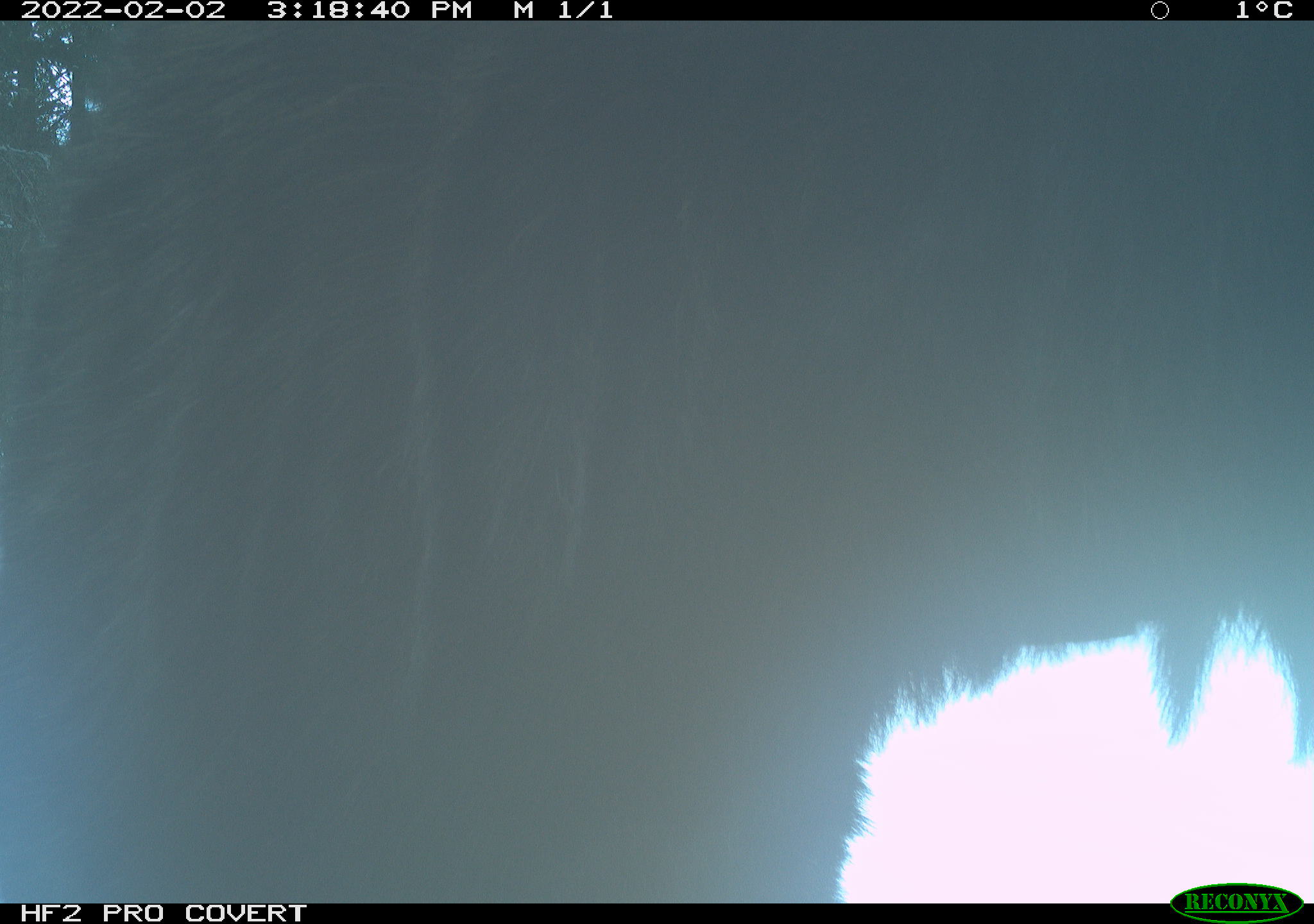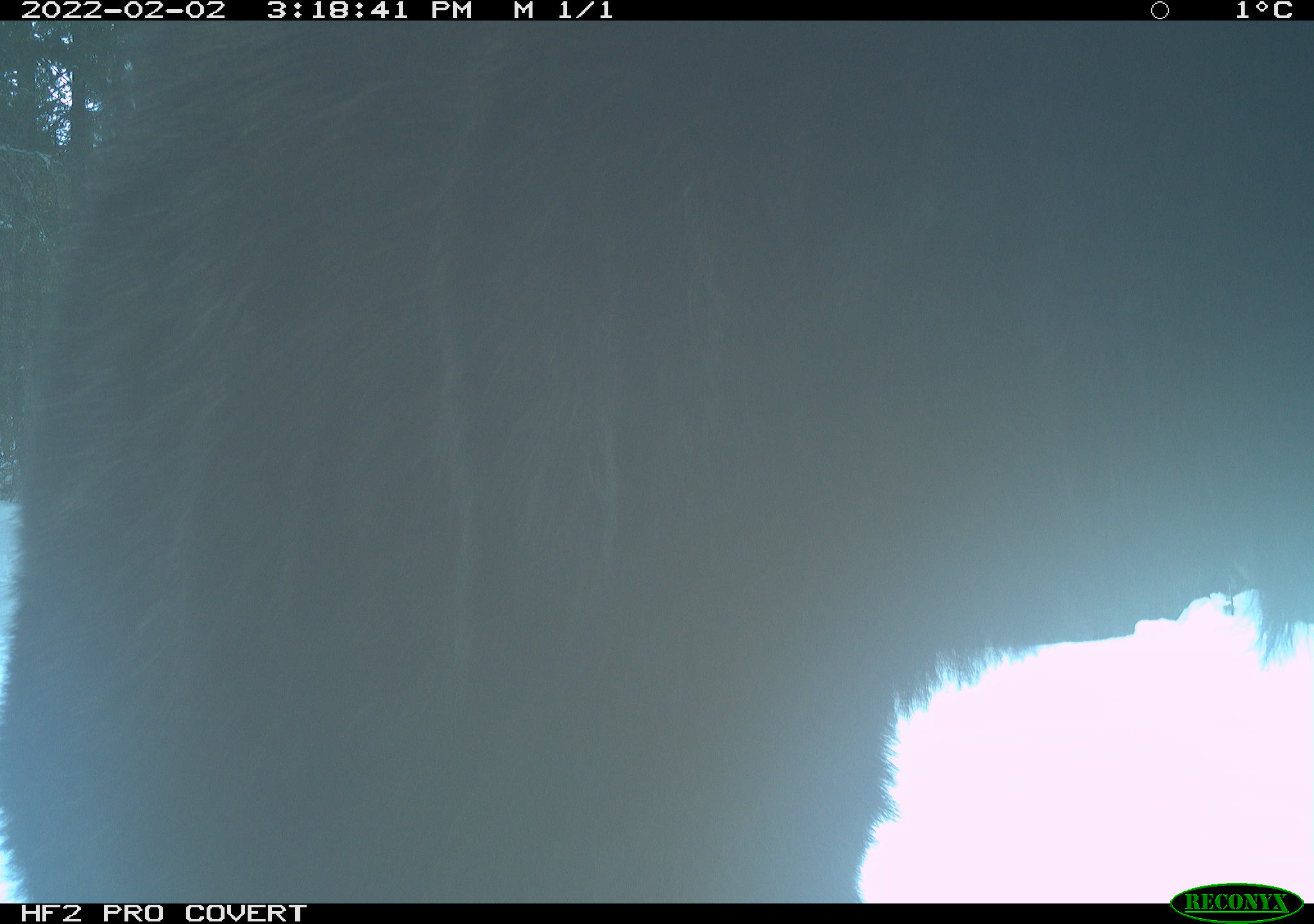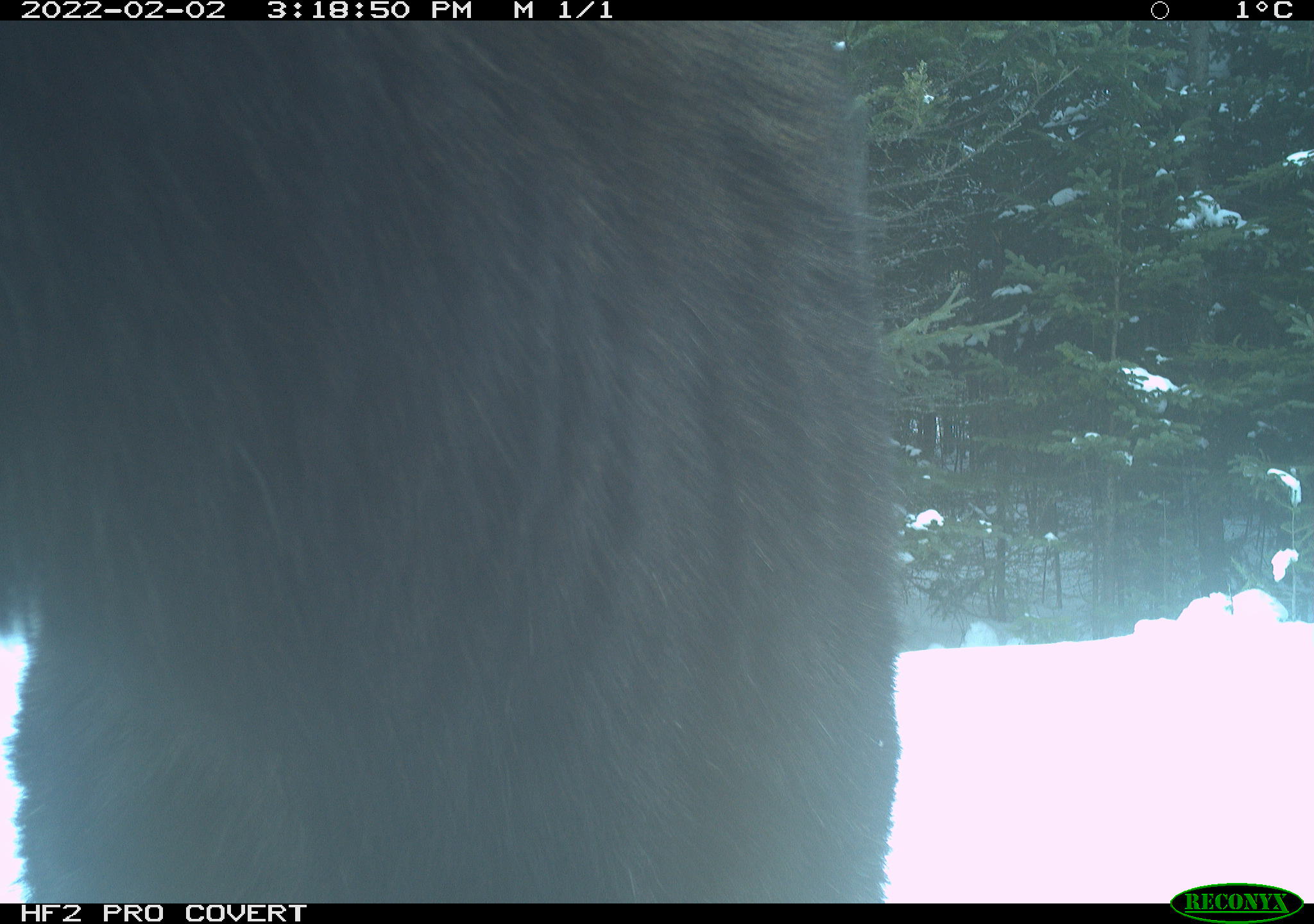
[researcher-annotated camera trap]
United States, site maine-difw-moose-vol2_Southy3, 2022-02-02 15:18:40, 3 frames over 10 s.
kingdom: Animalia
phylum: Chordata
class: Mammalia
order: Artiodactyla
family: Cervidae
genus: Alces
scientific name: Alces alces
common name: moose